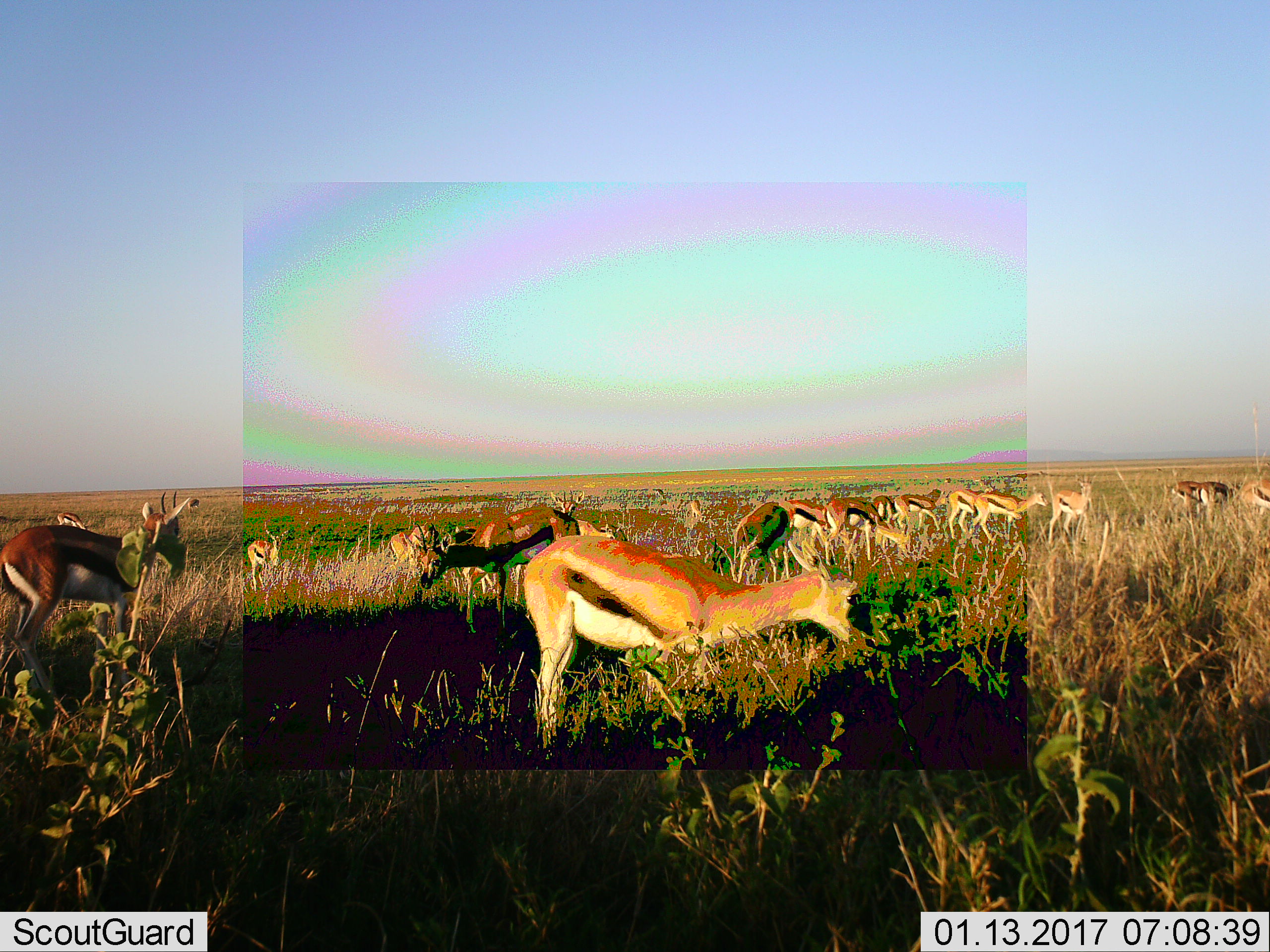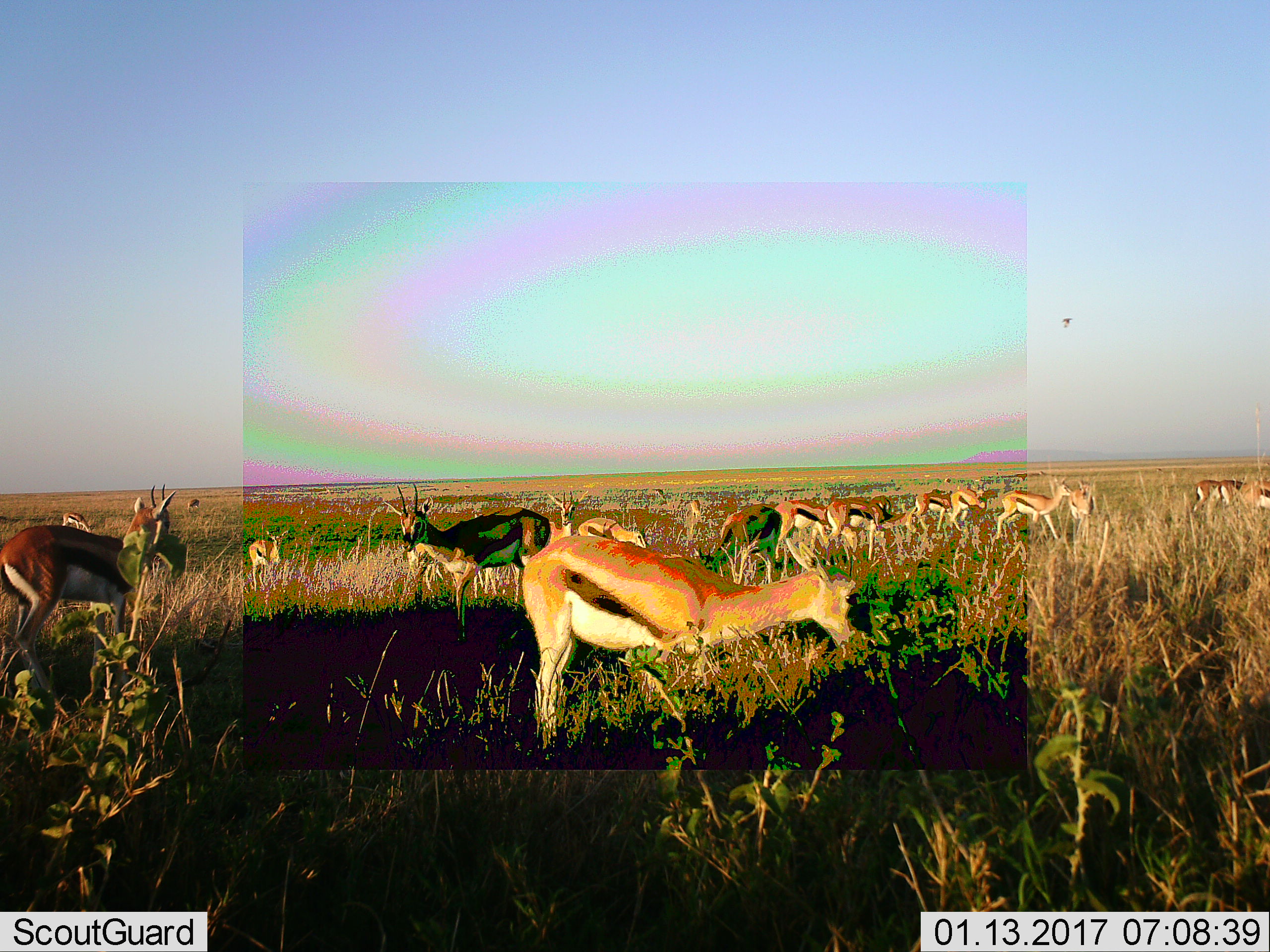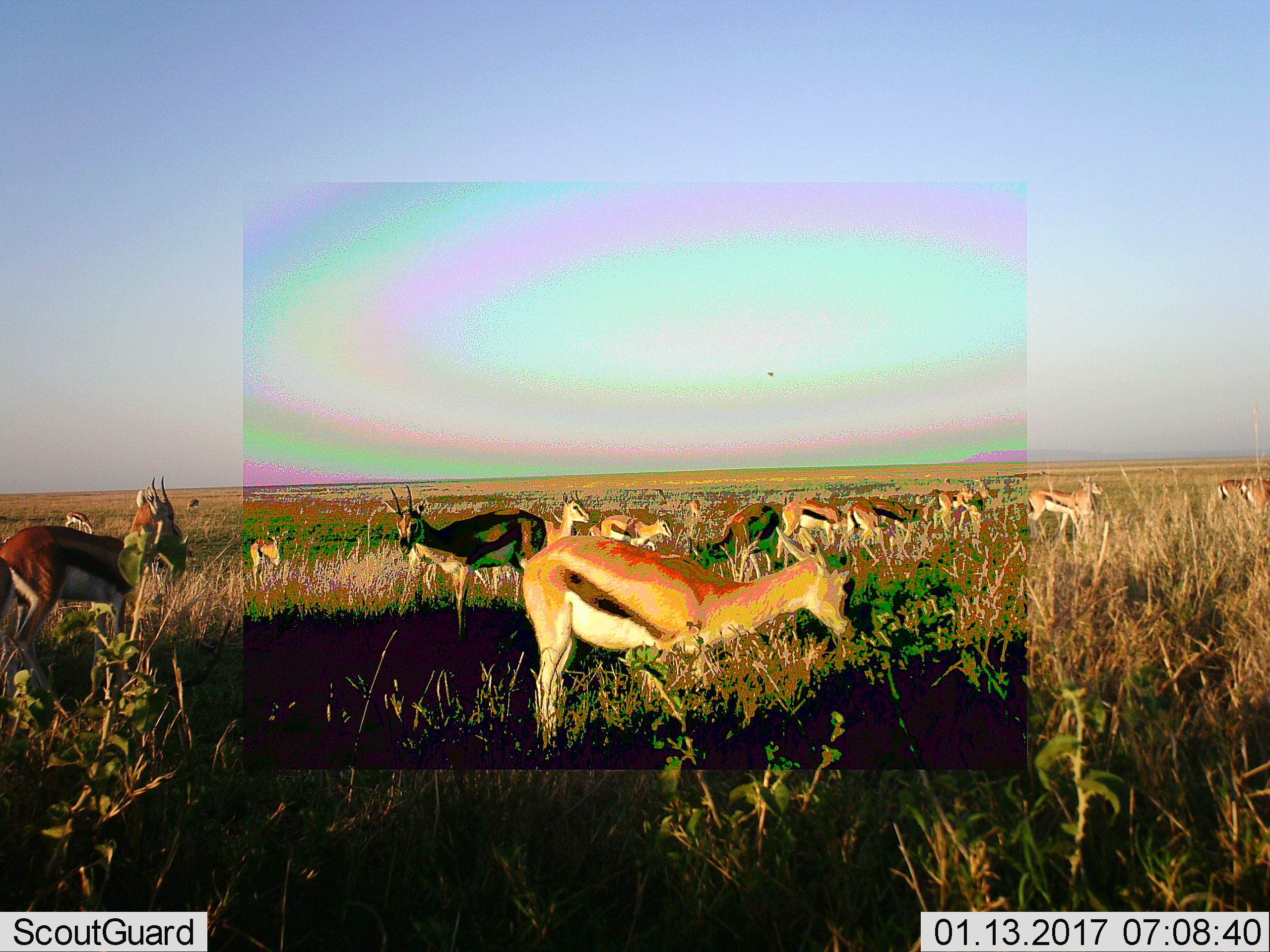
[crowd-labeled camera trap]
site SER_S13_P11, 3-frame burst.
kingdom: Animalia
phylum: Chordata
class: Mammalia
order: Artiodactyla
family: Bovidae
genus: Eudorcas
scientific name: Eudorcas thomsonii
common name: thomson's gazelle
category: gazellethomsons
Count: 11-50.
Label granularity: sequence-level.